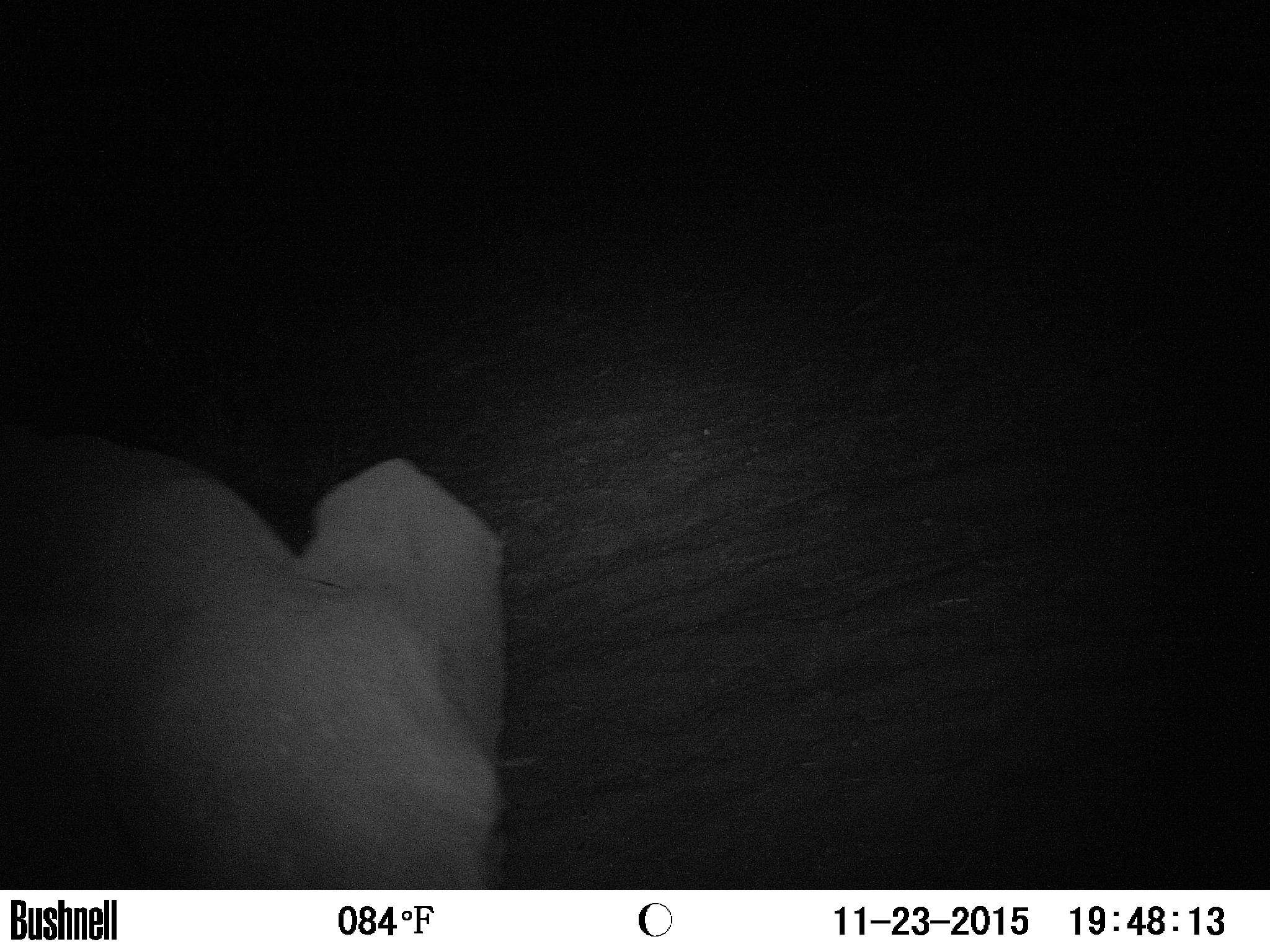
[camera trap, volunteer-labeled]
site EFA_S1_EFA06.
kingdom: Animalia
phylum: Chordata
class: Mammalia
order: Proboscidea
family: Elephantidae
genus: Loxodonta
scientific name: Loxodonta africana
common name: african bush elephant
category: elephant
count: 1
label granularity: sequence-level